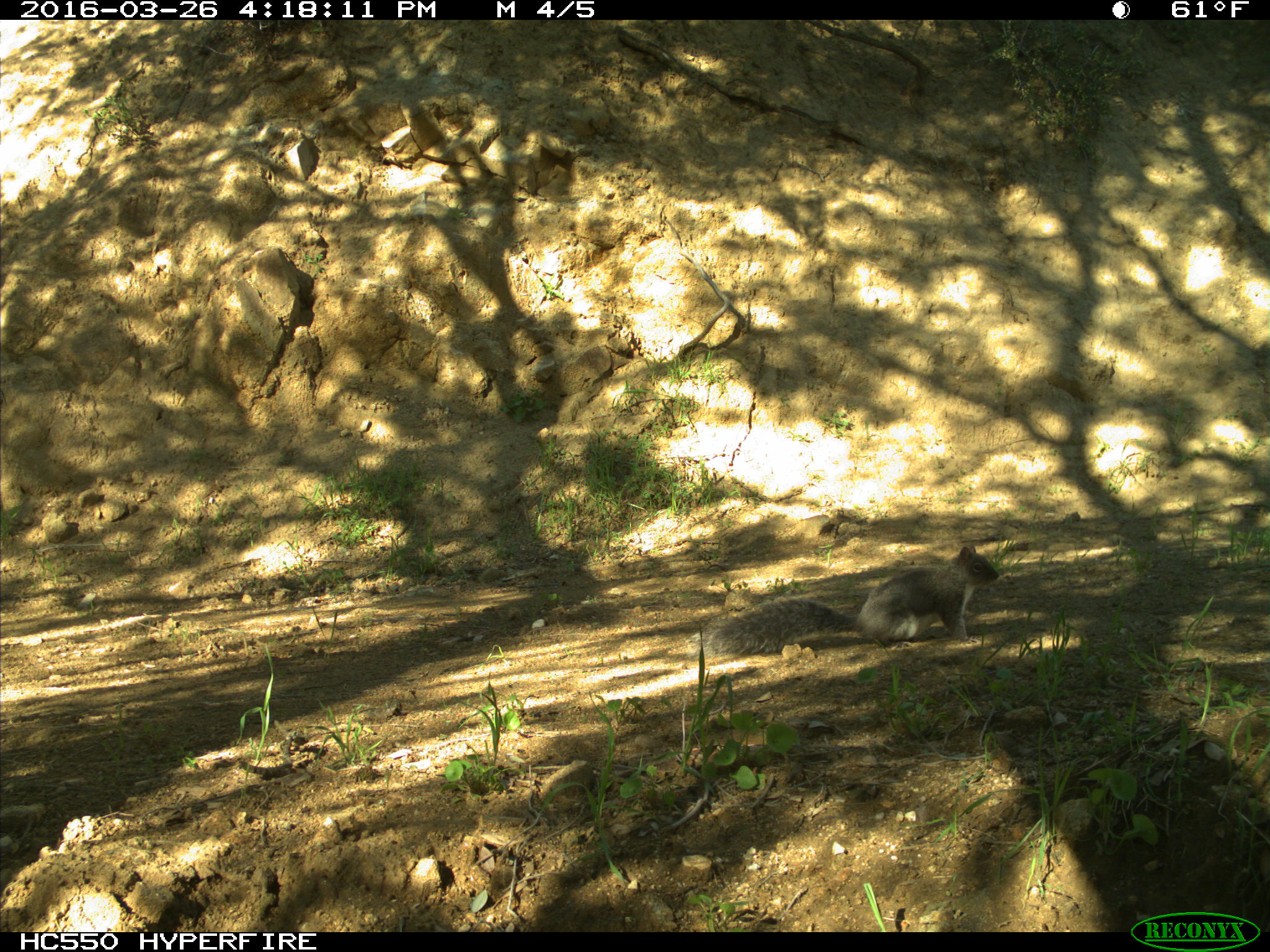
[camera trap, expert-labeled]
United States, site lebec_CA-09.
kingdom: Animalia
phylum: Chordata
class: Mammalia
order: Rodentia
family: Sciuridae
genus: Sciurus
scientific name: Sciurus carolinensis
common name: eastern gray squirrel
Sciurus carolinensis (eastern gray squirrel).